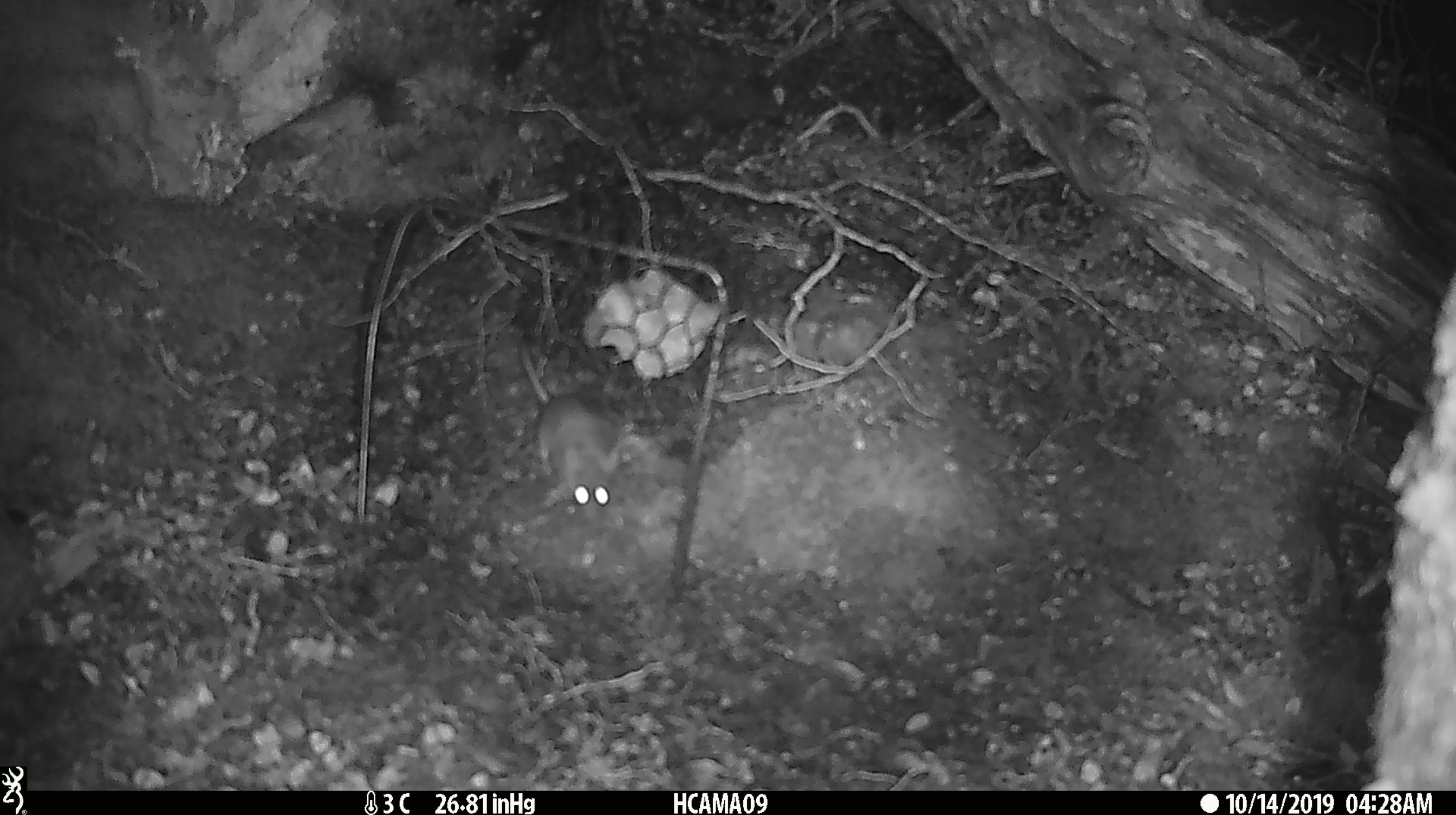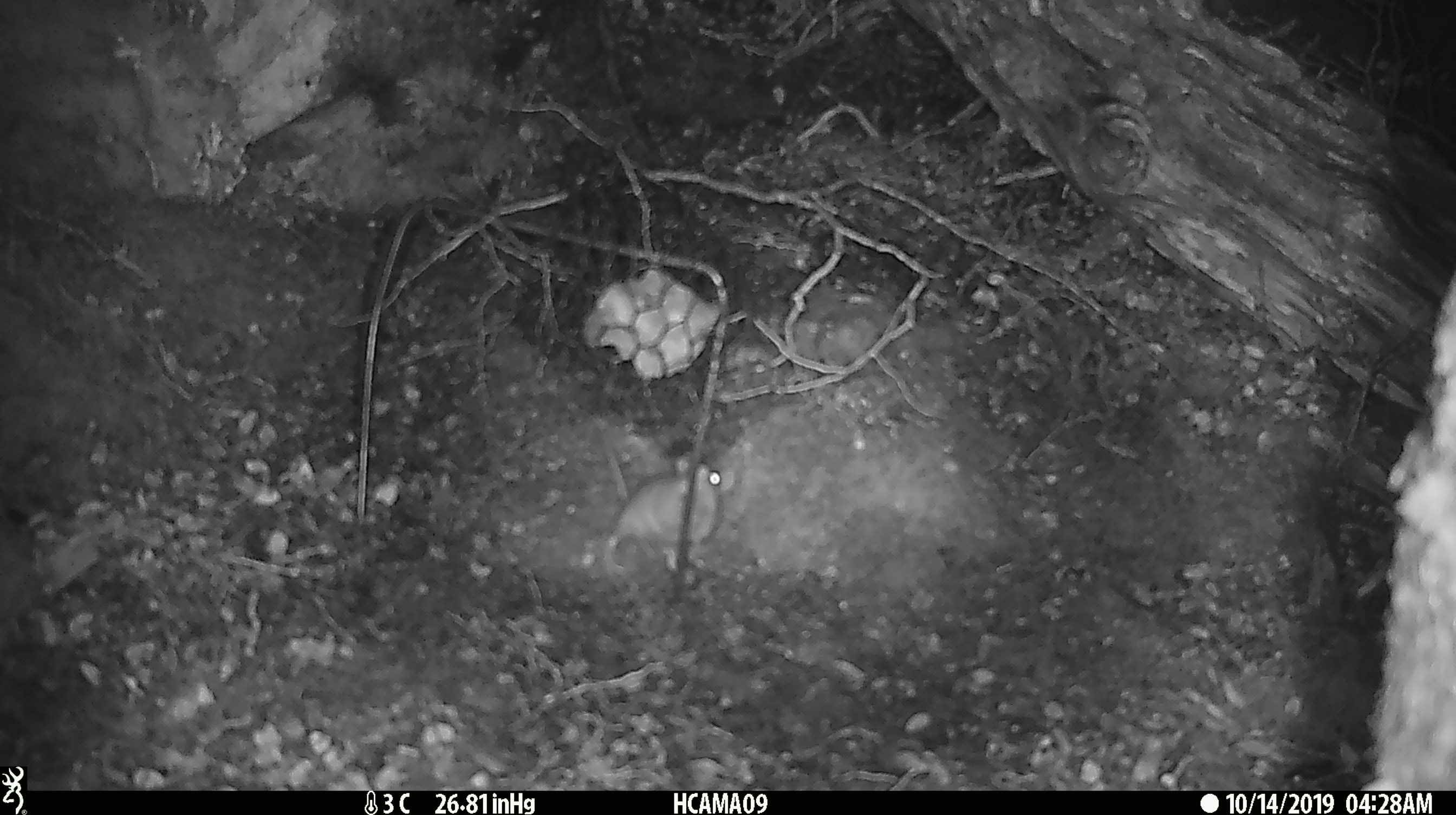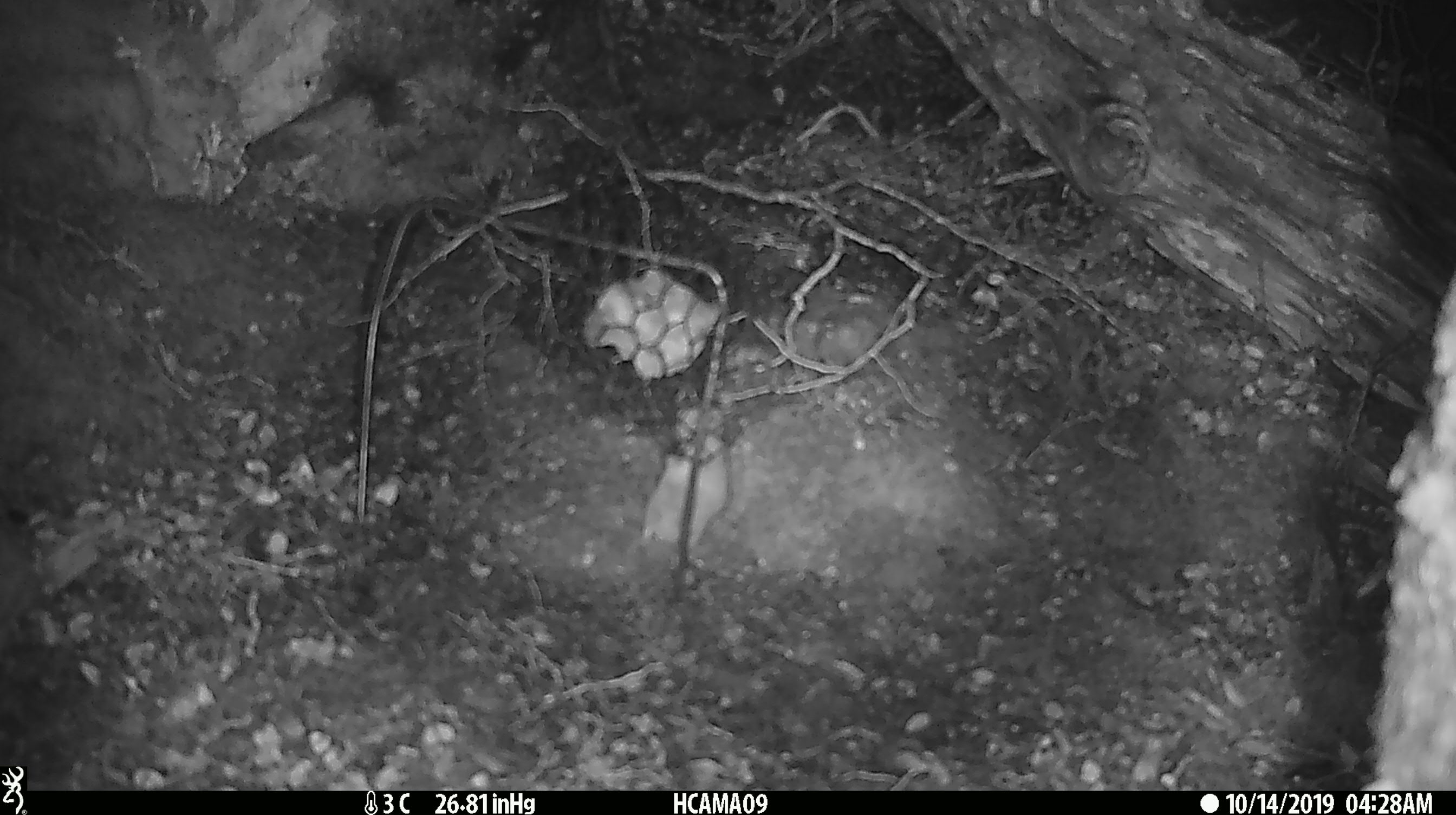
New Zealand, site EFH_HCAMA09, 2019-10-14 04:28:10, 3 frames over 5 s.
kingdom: Animalia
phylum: Chordata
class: Mammalia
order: Rodentia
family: Muridae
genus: Mus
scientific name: Mus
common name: mouse